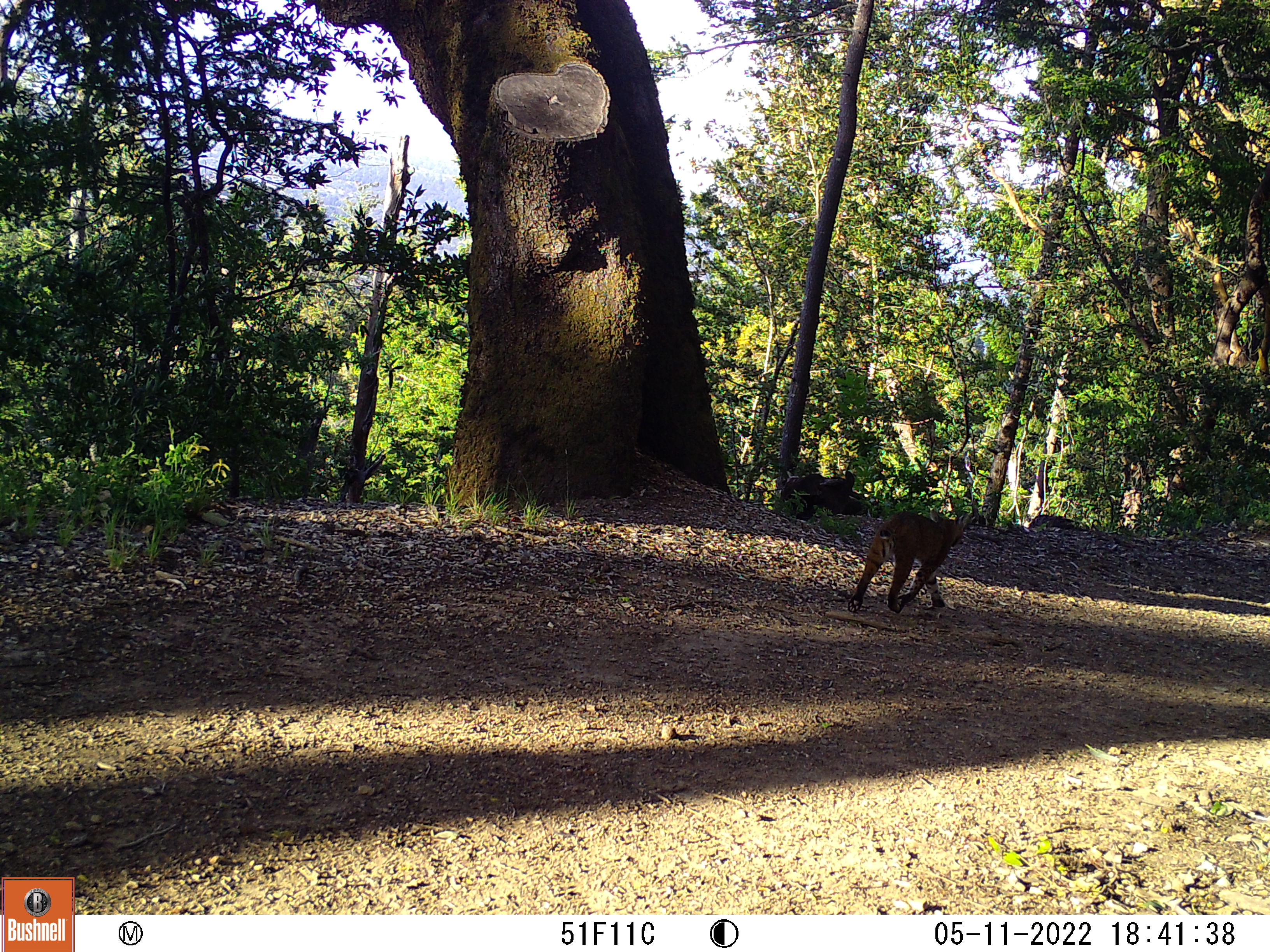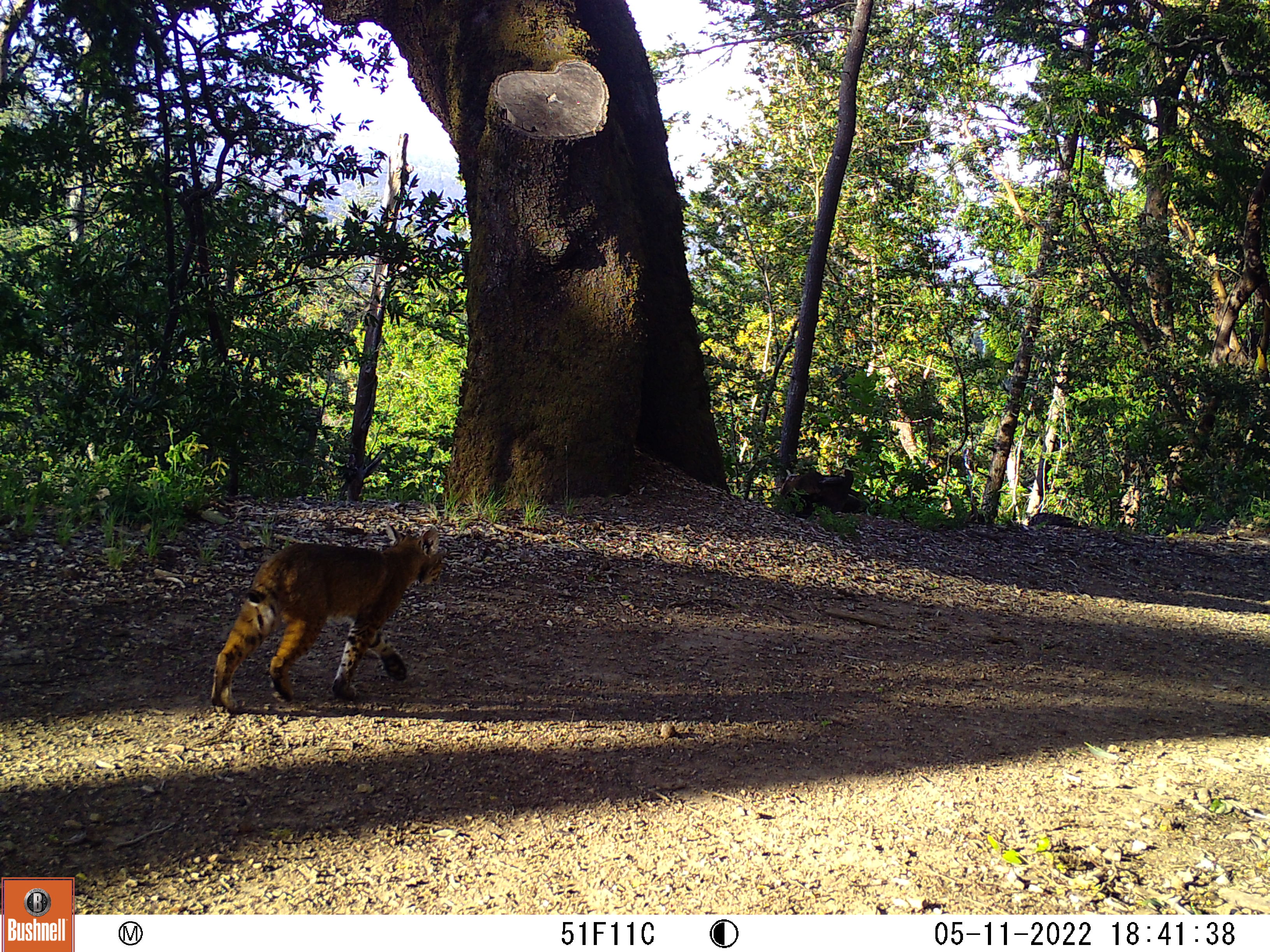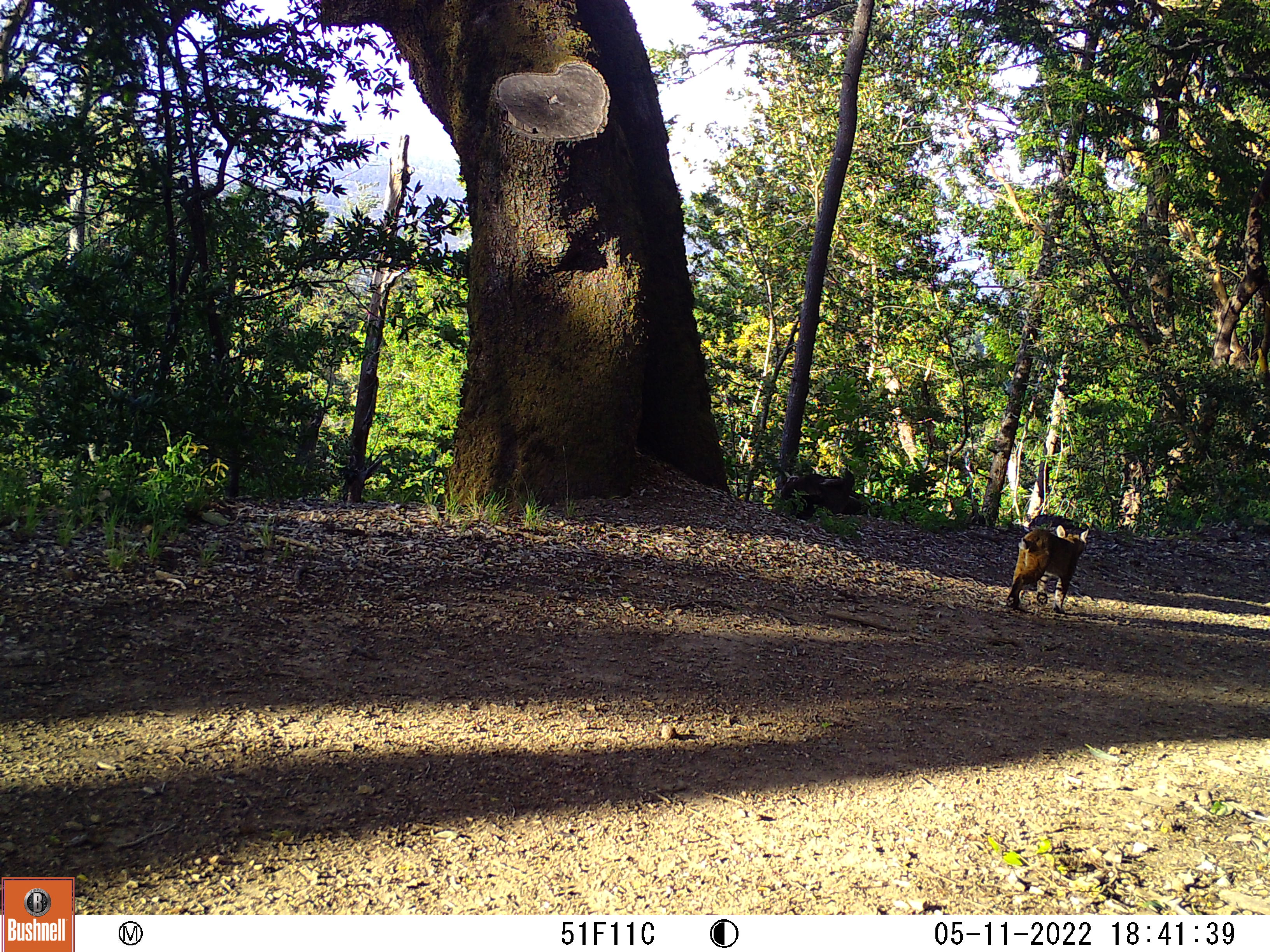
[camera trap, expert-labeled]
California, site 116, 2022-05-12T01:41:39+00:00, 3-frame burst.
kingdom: Animalia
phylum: Chordata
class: Mammalia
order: Carnivora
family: Felidae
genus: Lynx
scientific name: Lynx rufus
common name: bobcat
Bobcat (Lynx rufus).